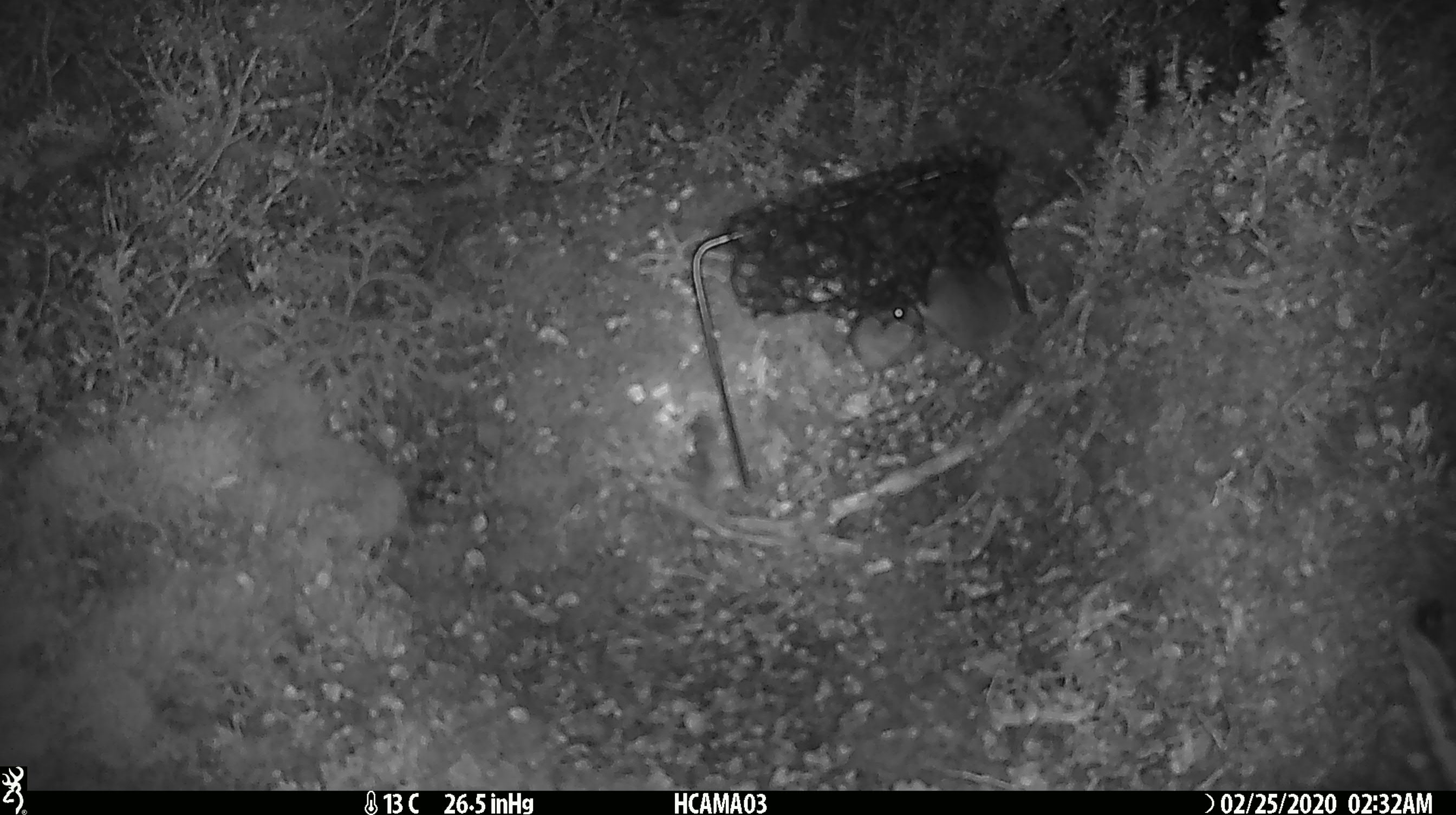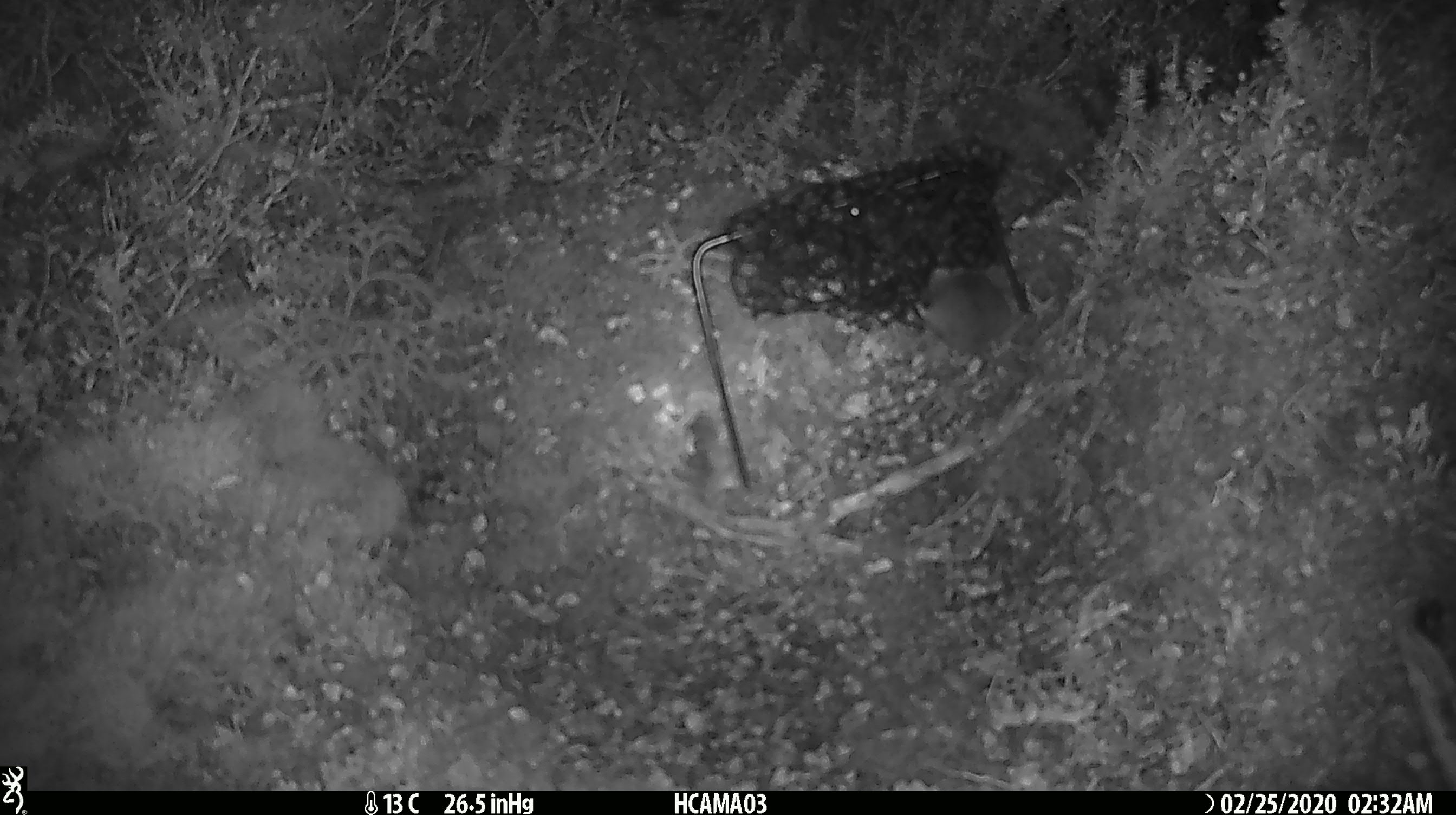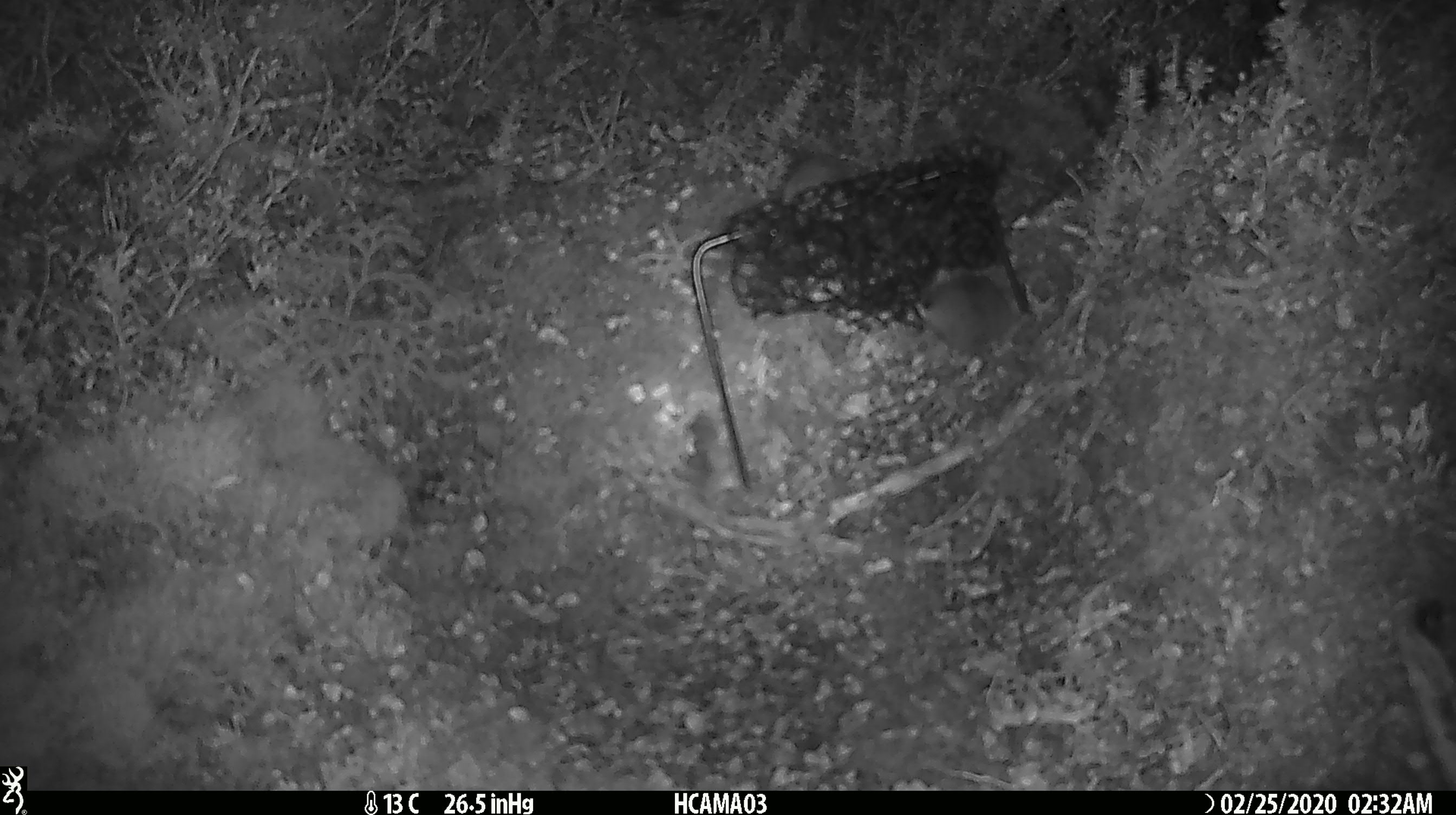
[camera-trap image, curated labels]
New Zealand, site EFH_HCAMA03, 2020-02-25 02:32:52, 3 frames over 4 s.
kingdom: Animalia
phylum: Chordata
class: Mammalia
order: Rodentia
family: Muridae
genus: Mus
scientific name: Mus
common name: mouse